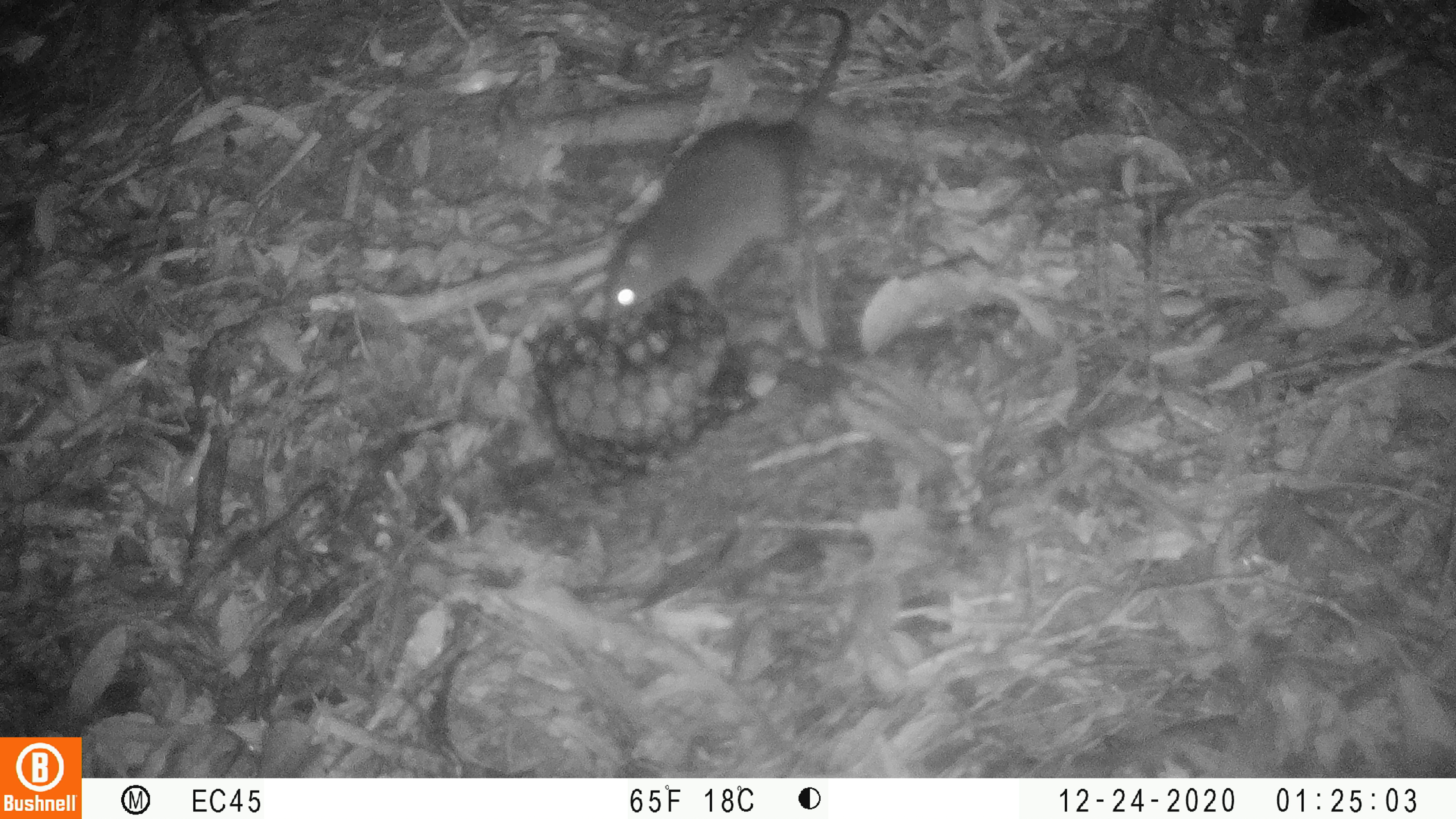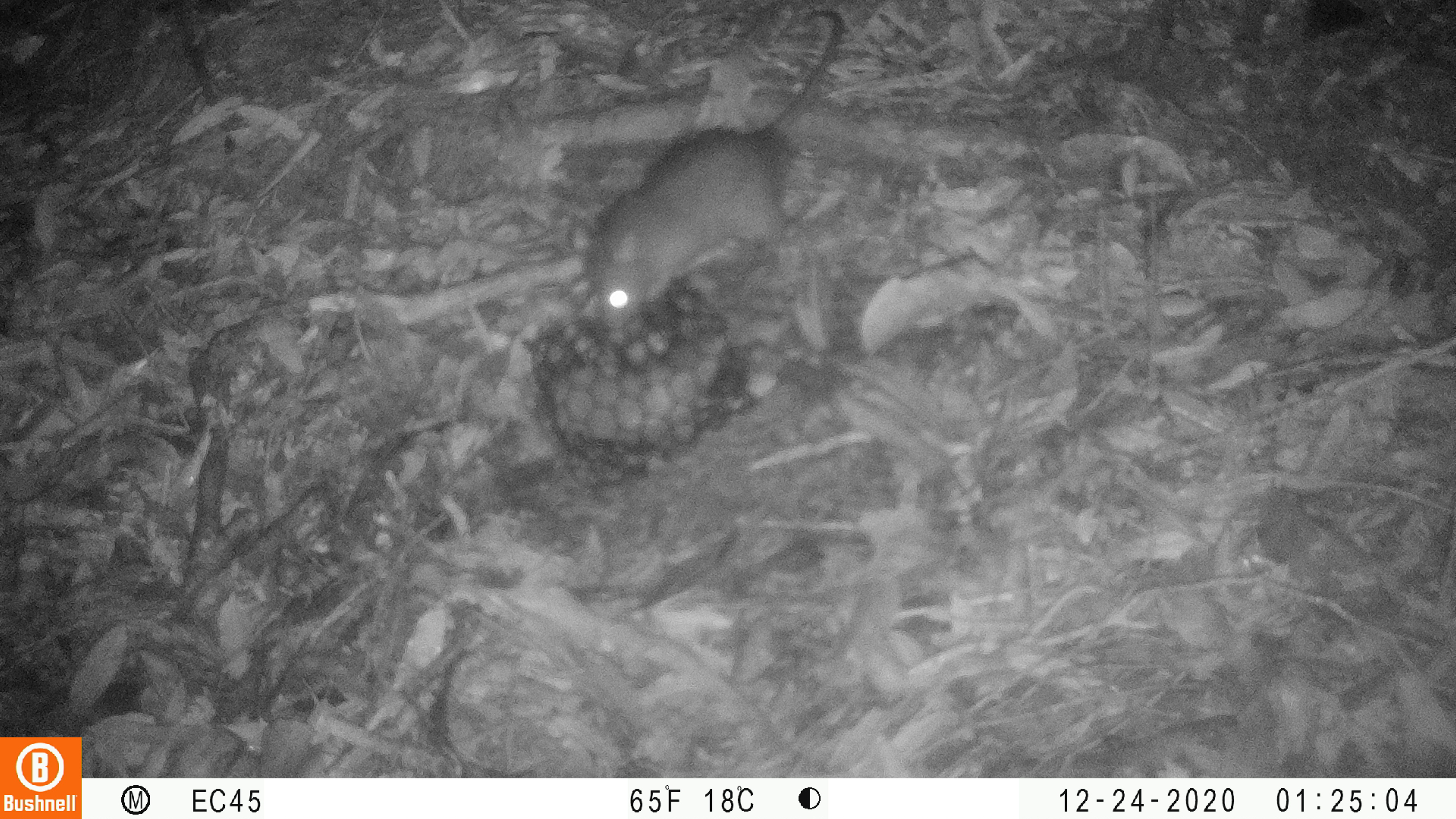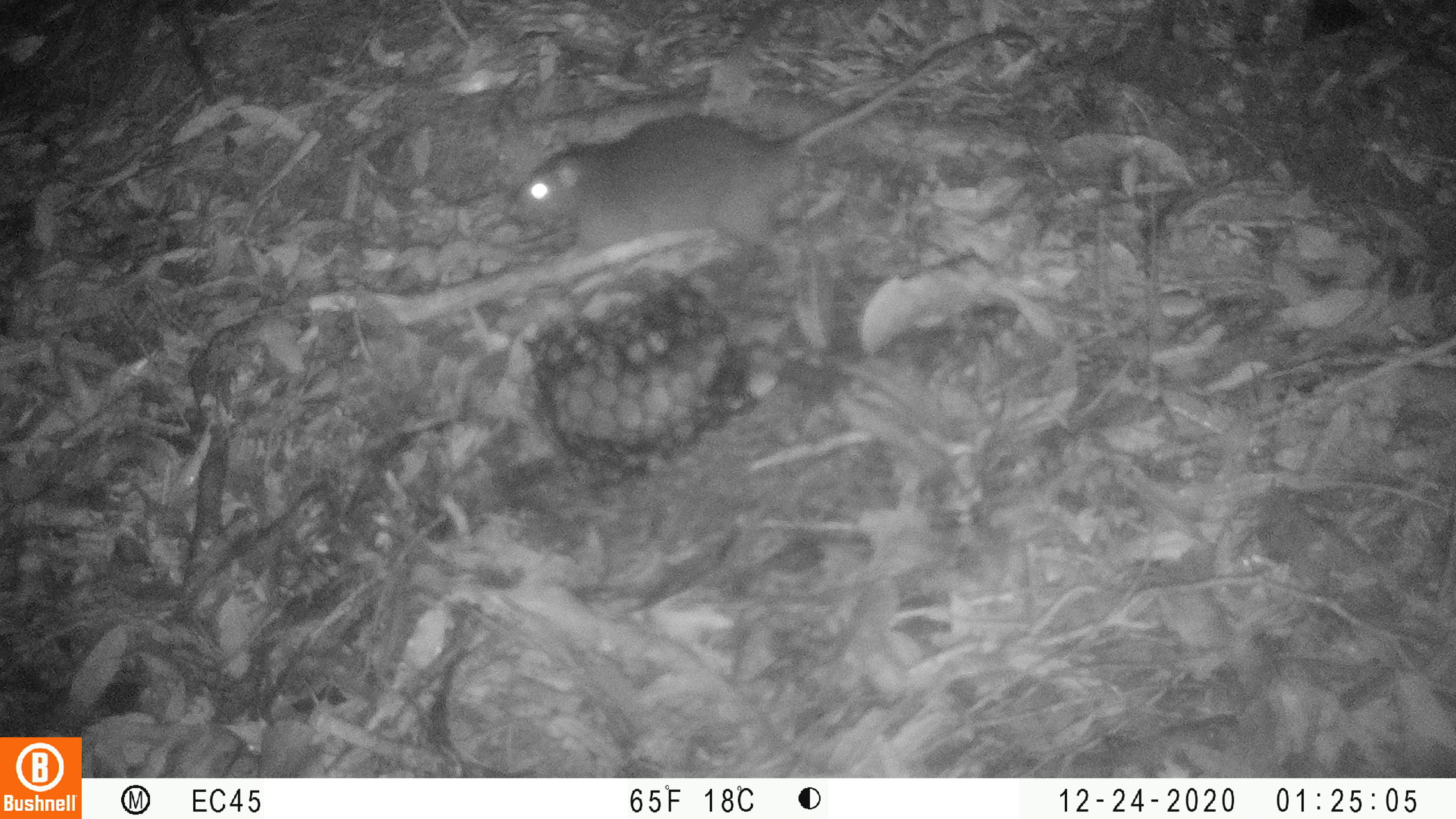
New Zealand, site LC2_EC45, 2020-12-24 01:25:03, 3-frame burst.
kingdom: Animalia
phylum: Chordata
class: Mammalia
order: Rodentia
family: Muridae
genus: Rattus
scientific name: Rattus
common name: rat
Rat (Rattus).